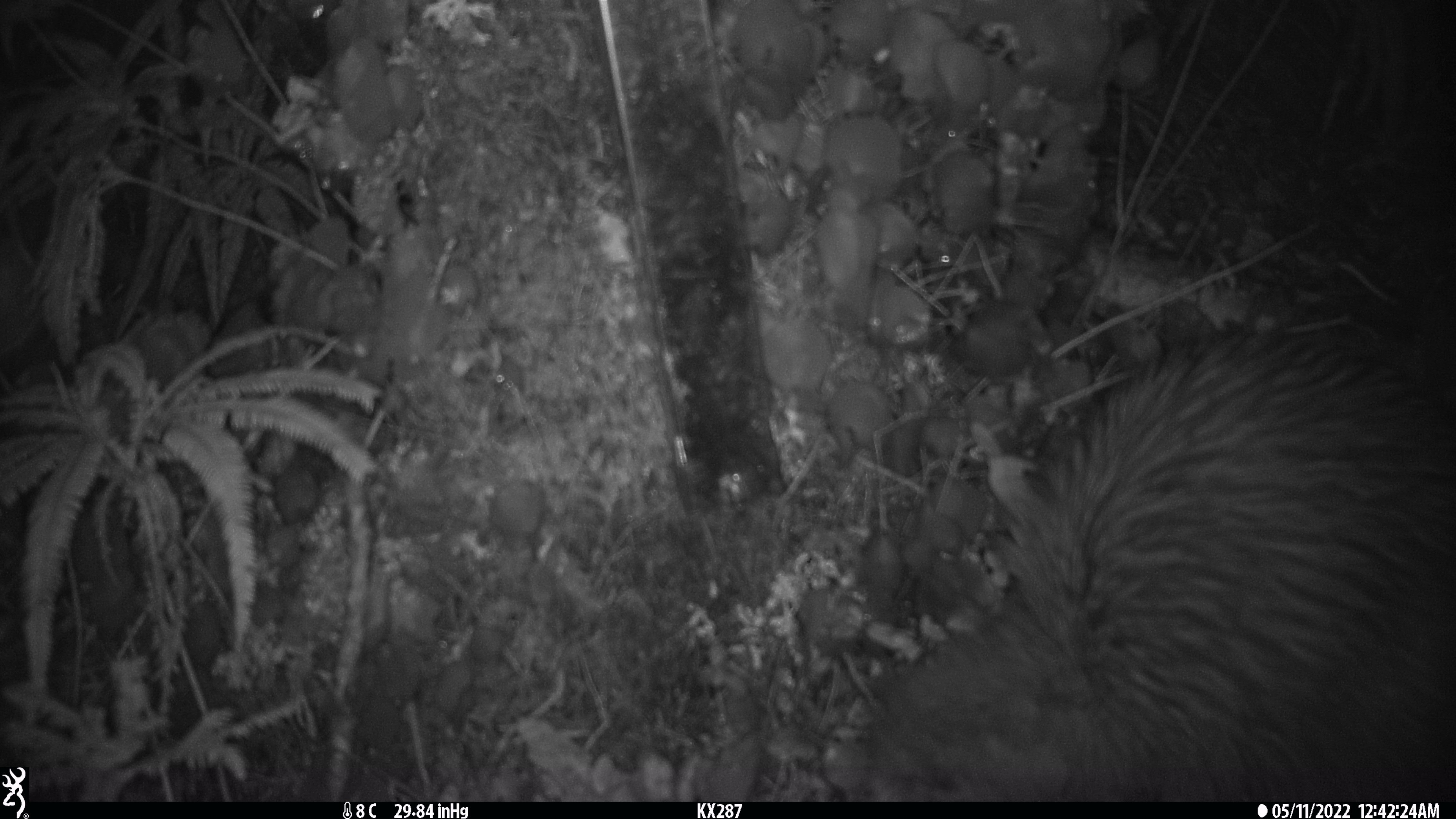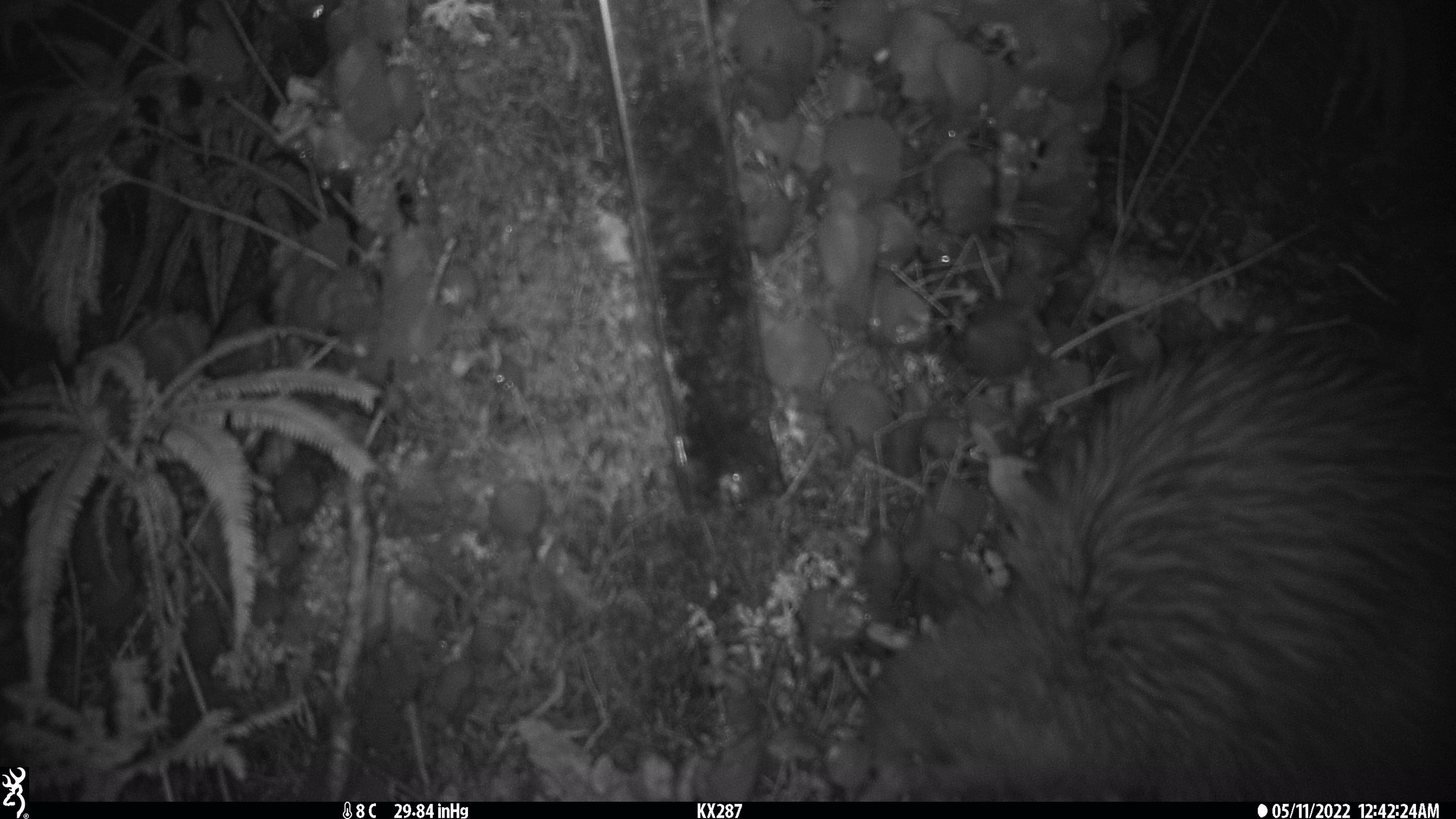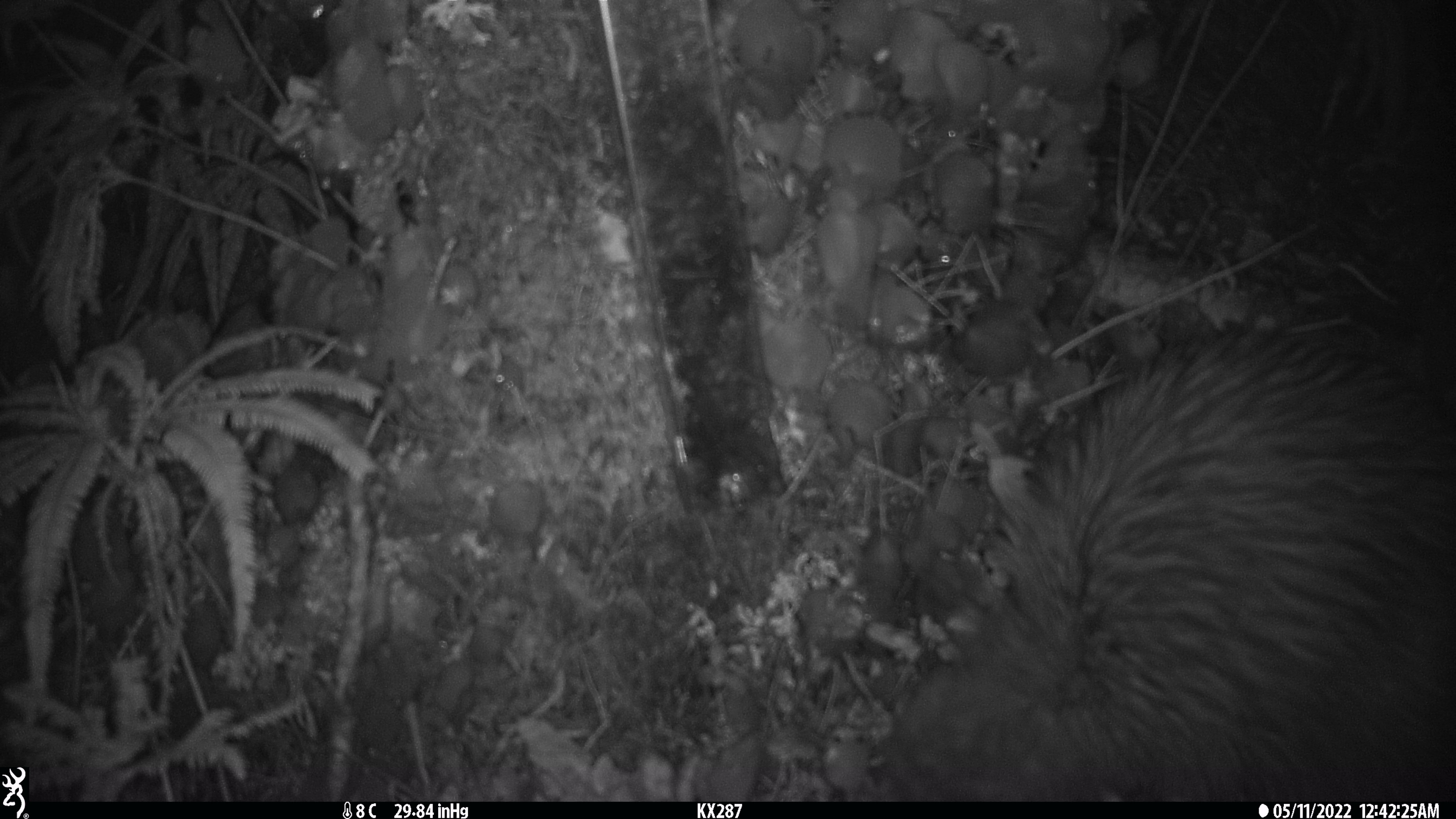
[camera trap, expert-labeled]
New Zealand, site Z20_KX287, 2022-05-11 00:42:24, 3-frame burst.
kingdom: Animalia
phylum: Chordata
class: Aves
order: Apterygiformes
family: Apterygidae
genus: Apteryx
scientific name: Apteryx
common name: kiwi